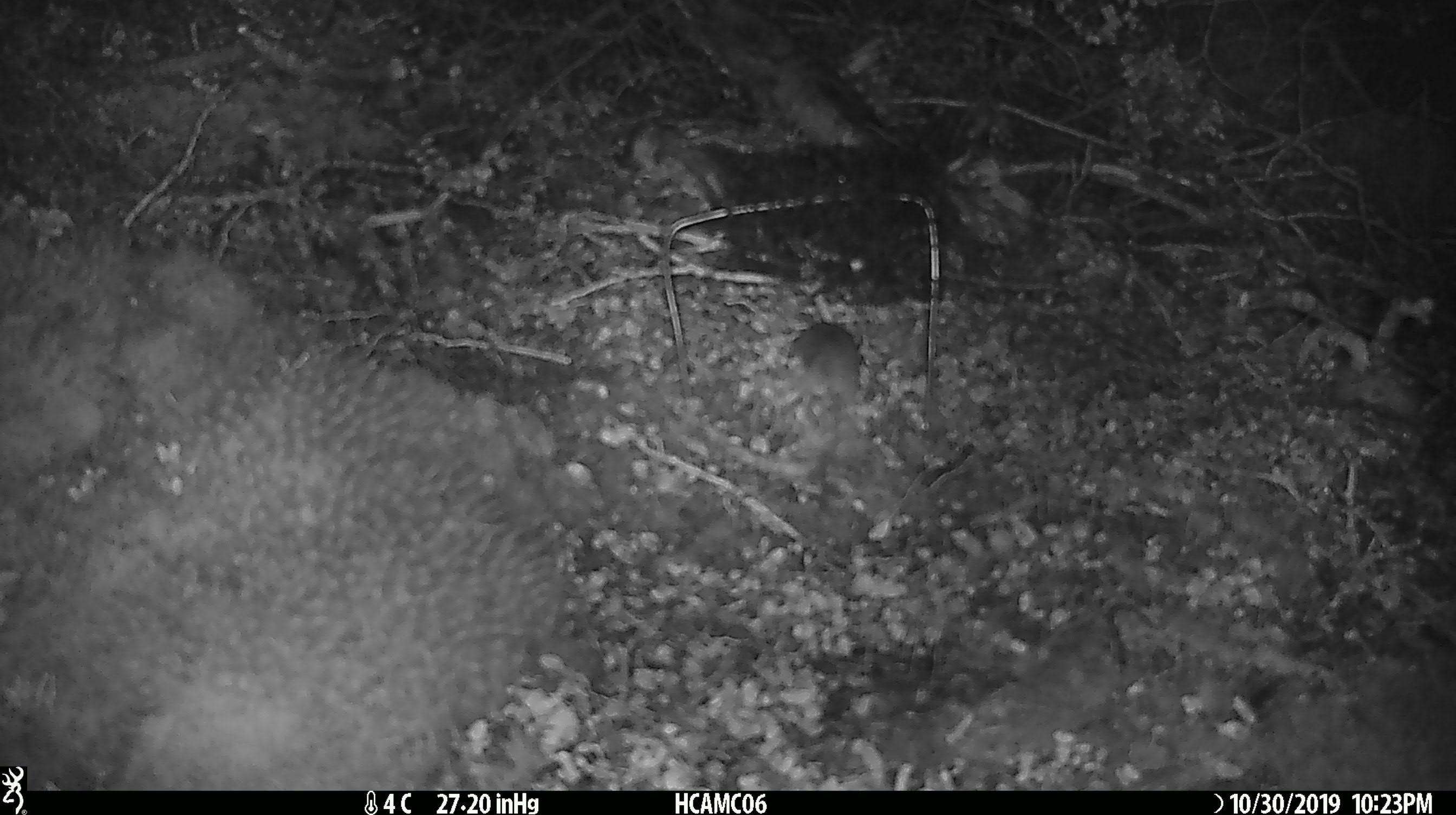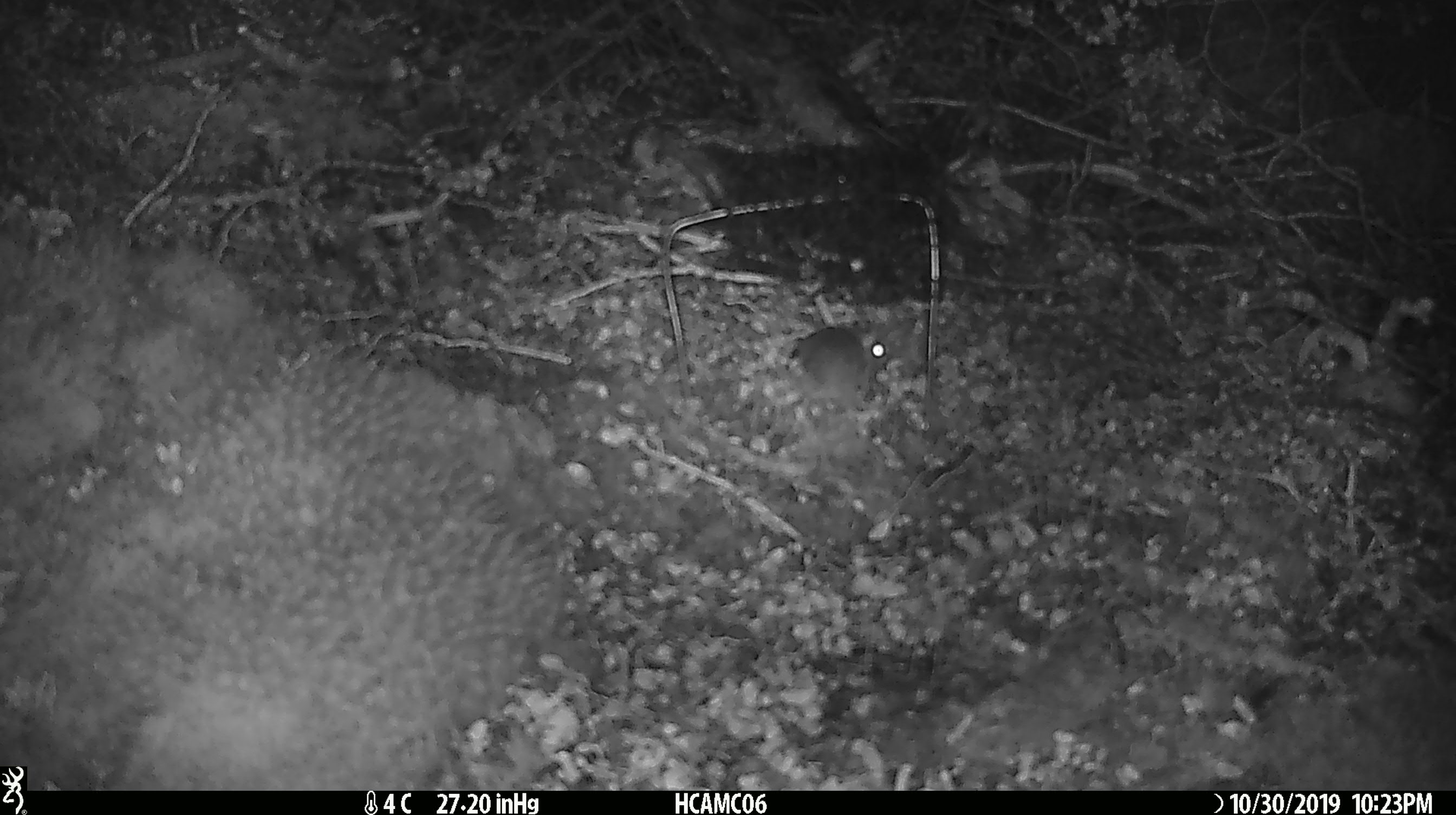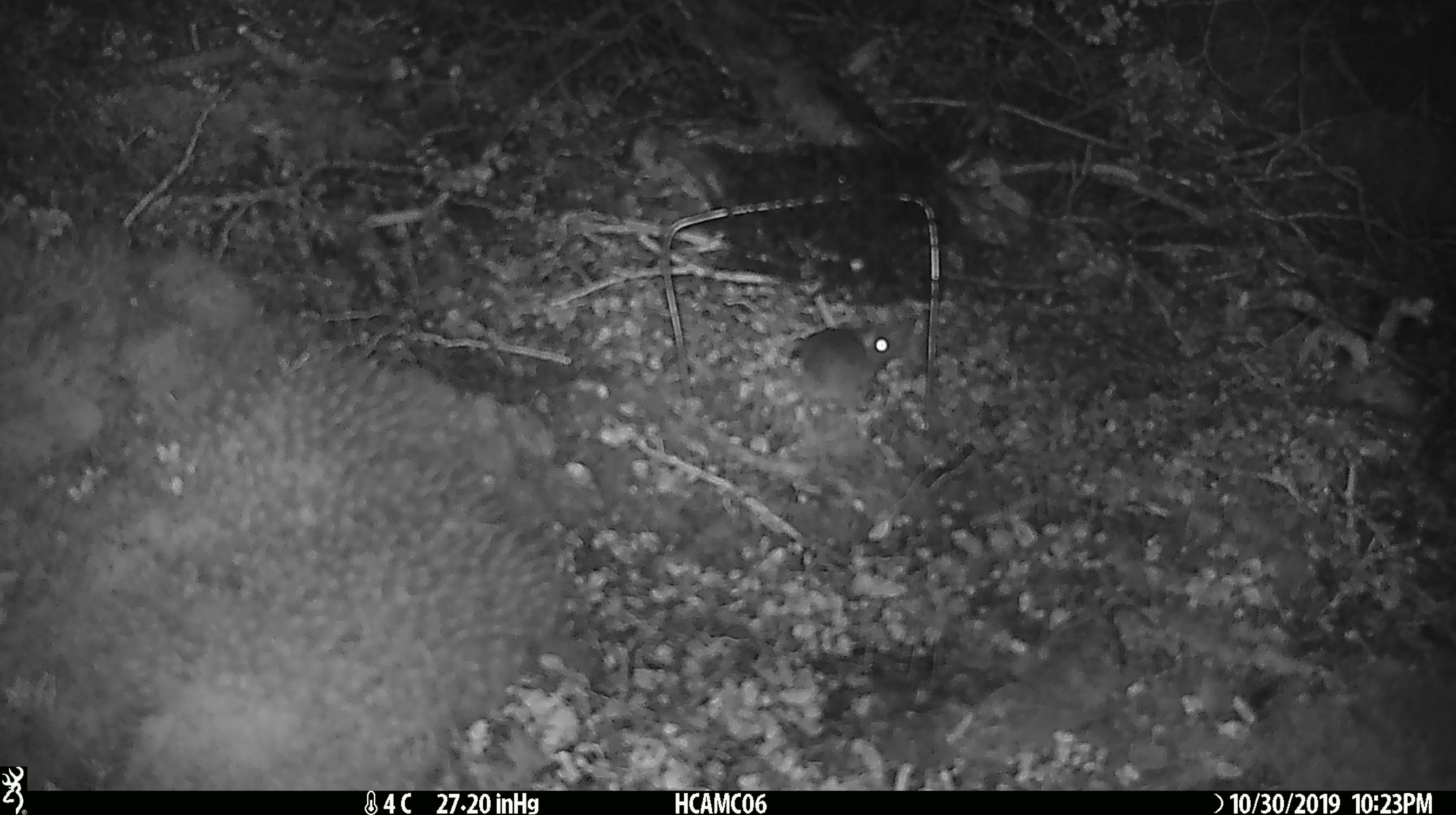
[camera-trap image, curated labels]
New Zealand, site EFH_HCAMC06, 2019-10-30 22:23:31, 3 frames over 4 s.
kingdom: Animalia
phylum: Chordata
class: Mammalia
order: Rodentia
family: Muridae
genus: Mus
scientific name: Mus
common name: mouse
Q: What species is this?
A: Mouse (Mus).